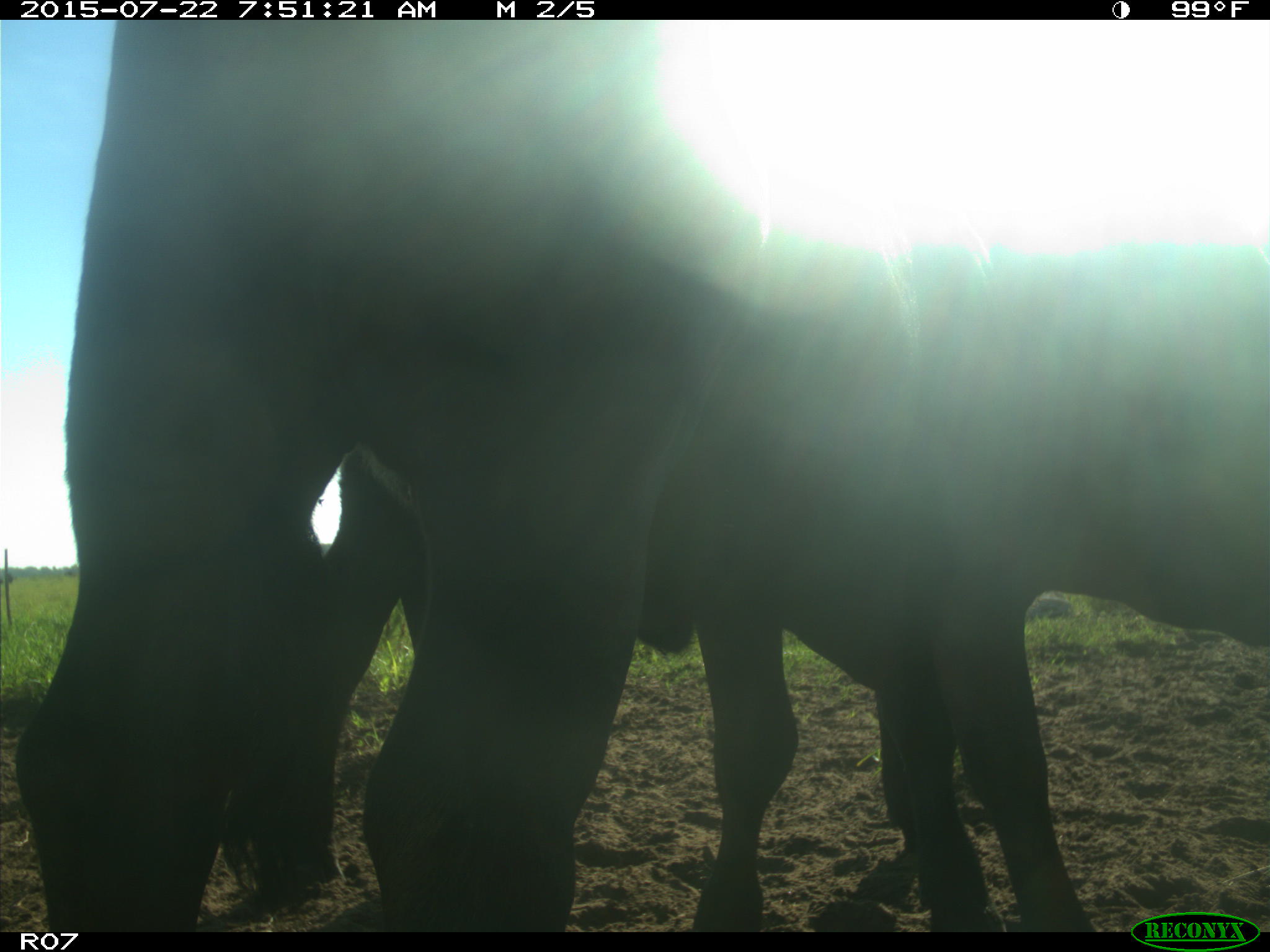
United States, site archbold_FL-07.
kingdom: Animalia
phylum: Chordata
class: Mammalia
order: Artiodactyla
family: Suidae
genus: Sus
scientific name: Sus scrofa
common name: wild boar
Sus scrofa (wild boar).